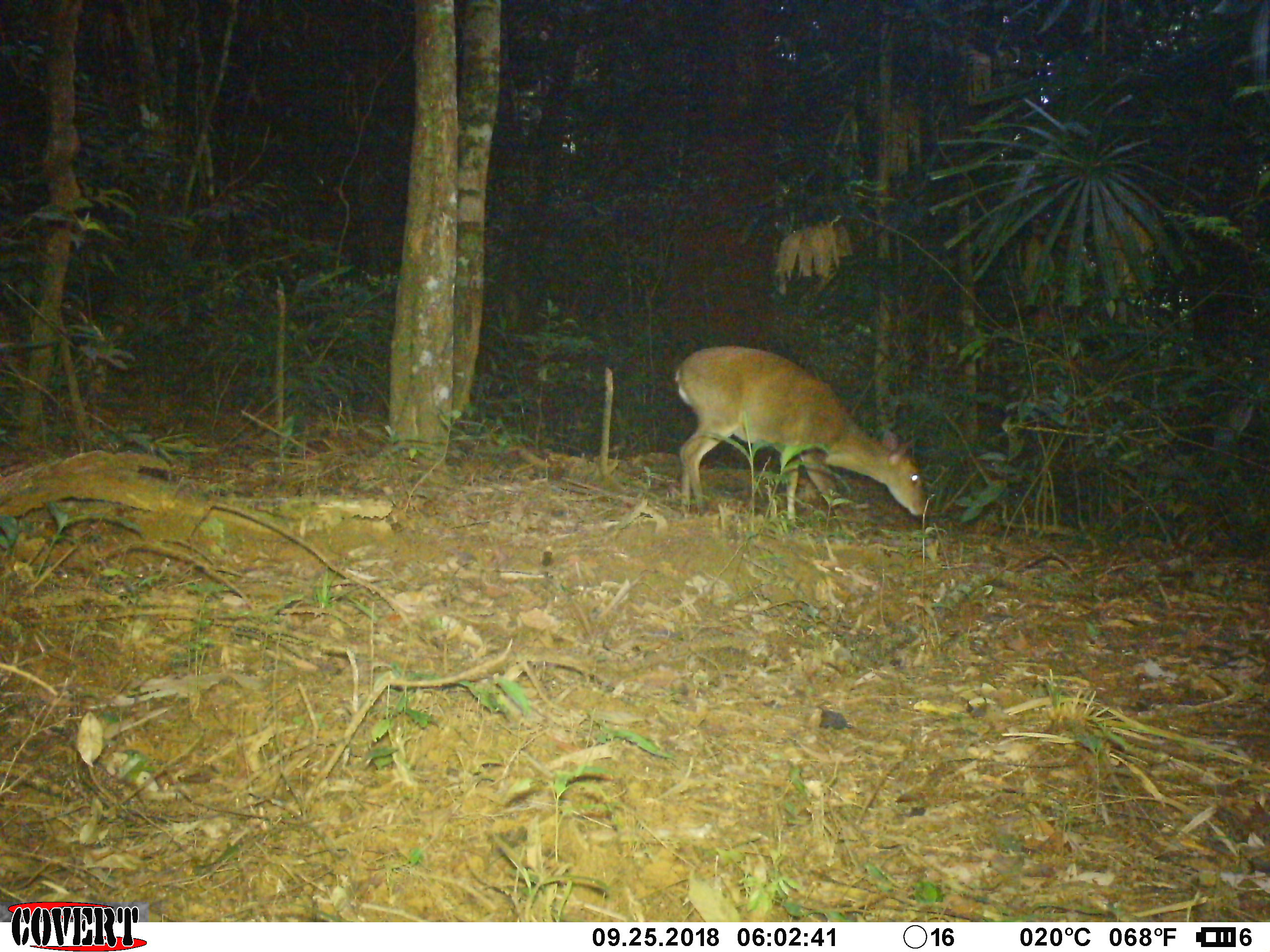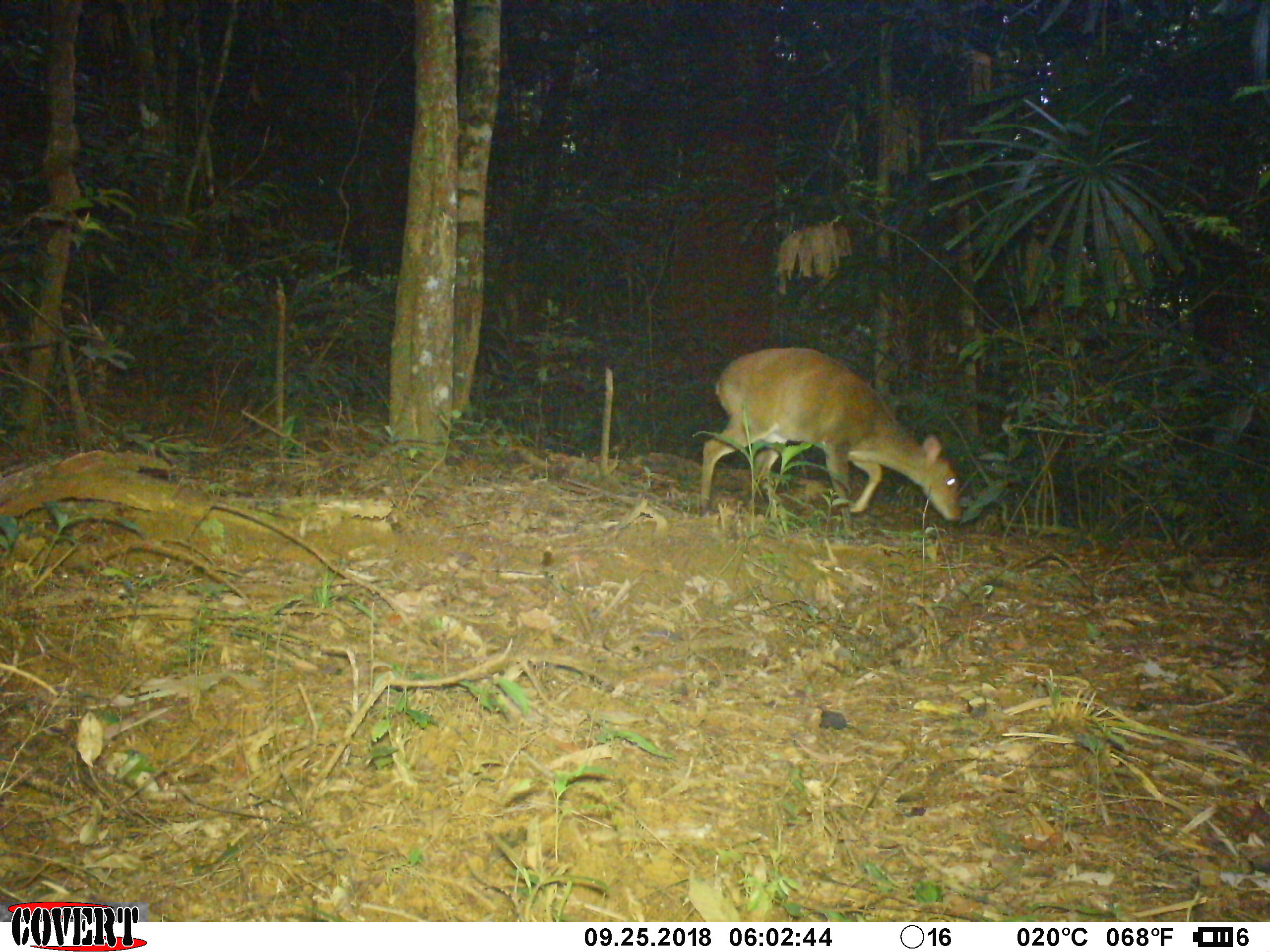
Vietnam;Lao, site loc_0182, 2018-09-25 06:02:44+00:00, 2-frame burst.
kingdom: Animalia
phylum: Chordata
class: Mammalia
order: Artiodactyla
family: Cervidae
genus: Muntiacus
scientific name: Muntiacus vuquangensis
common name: large-antlered muntjac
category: large antlered muntjac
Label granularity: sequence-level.